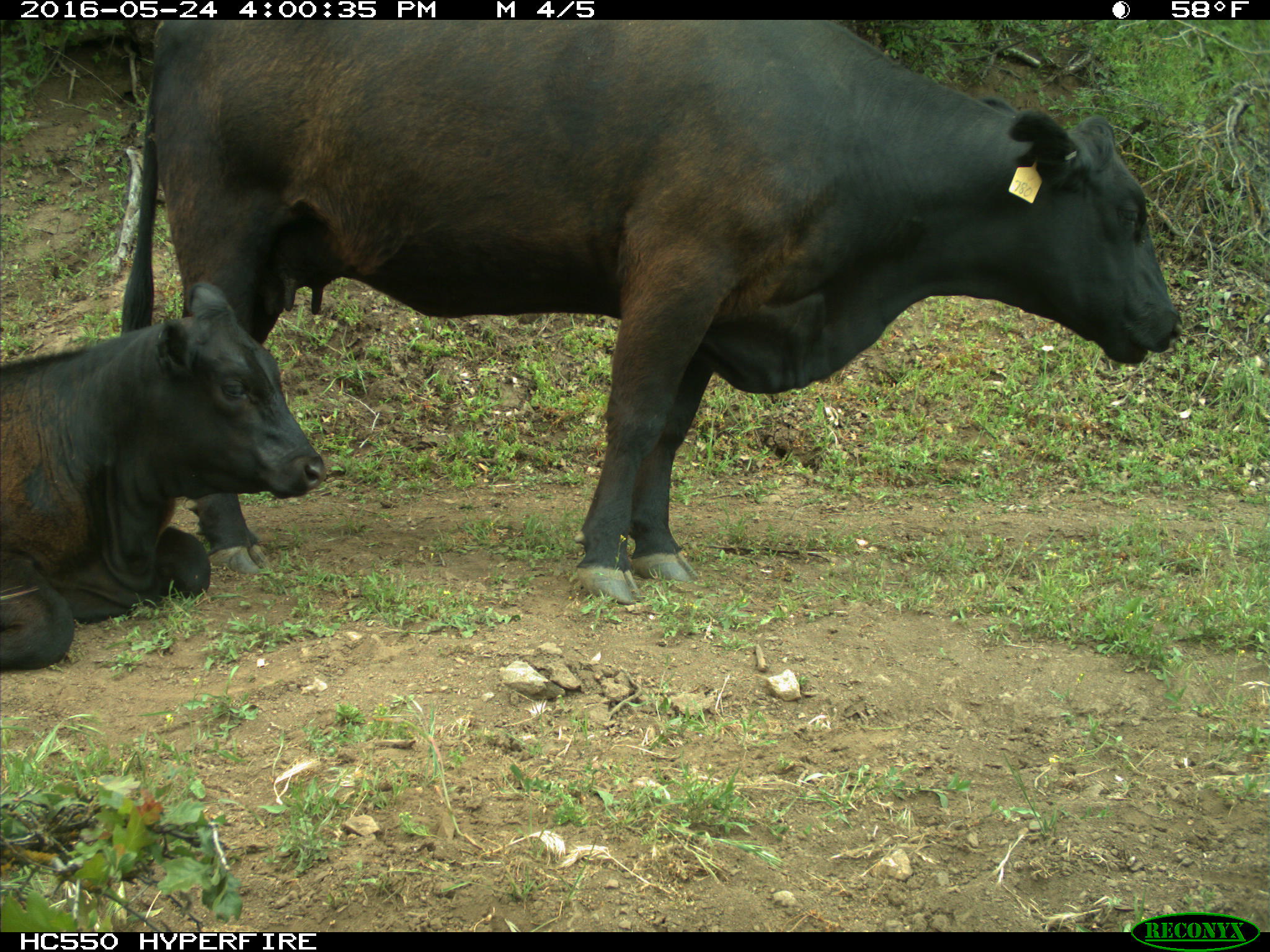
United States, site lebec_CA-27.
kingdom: Animalia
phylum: Chordata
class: Mammalia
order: Artiodactyla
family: Bovidae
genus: Bos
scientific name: Bos taurus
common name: domestic cow